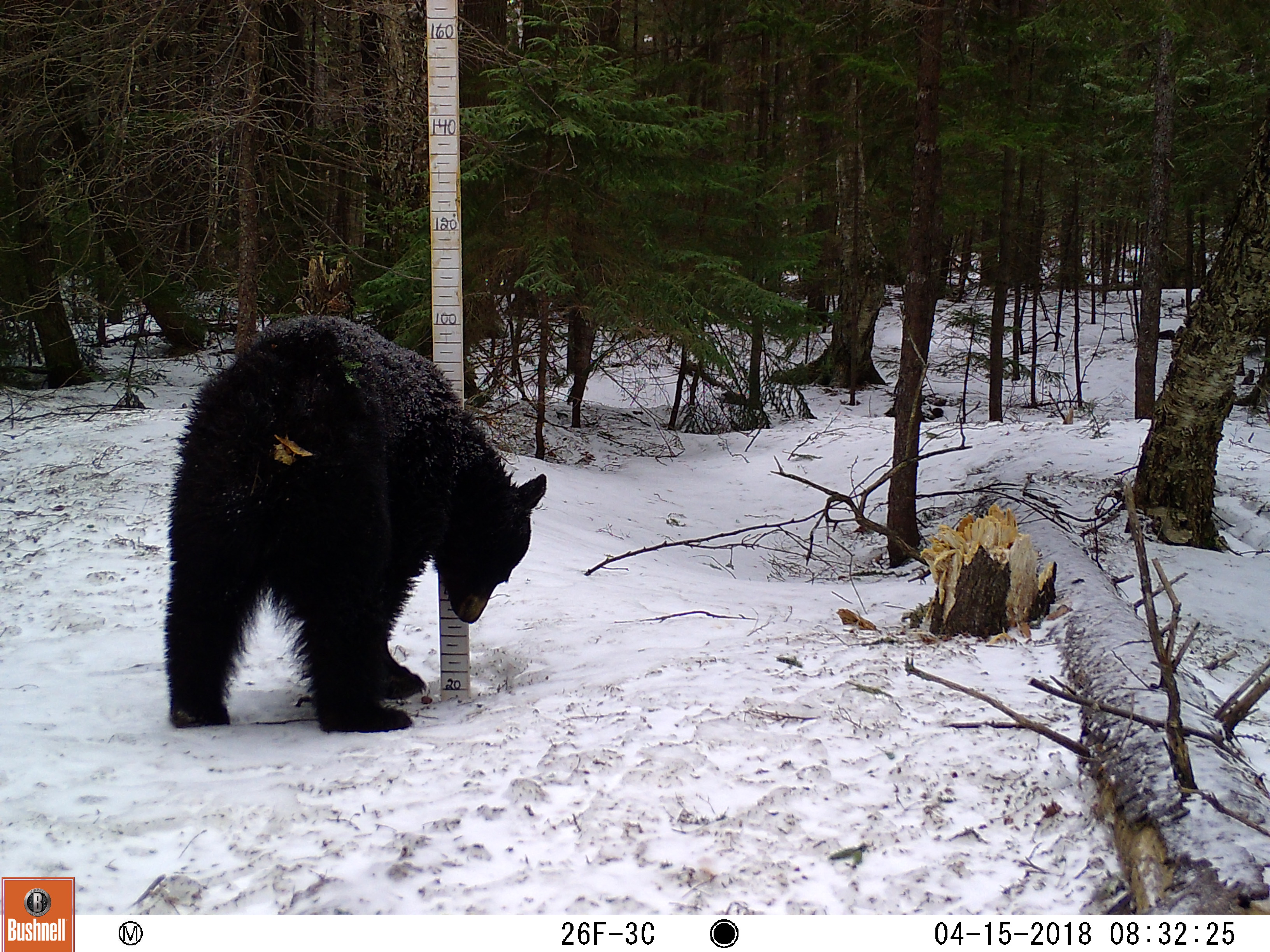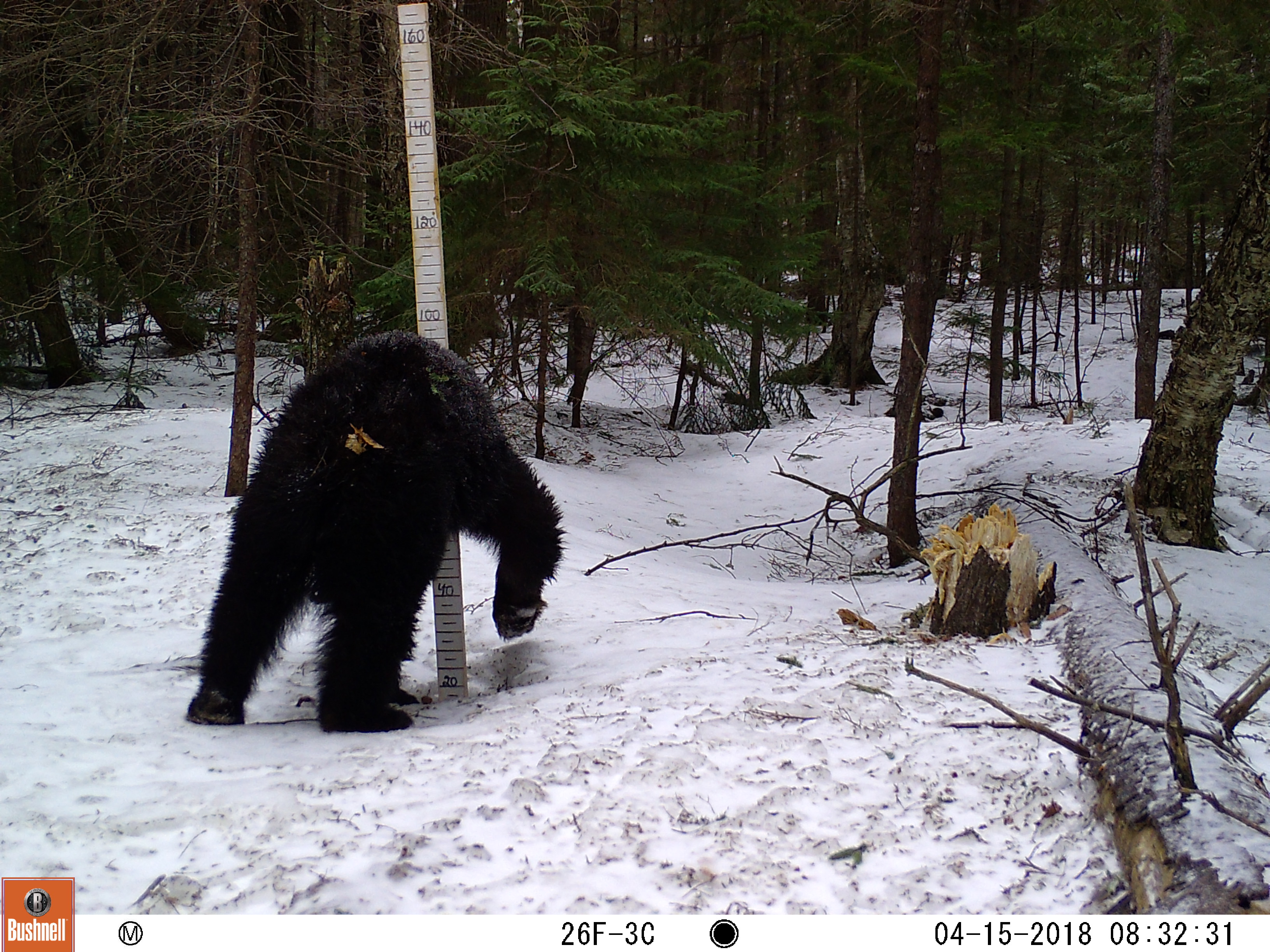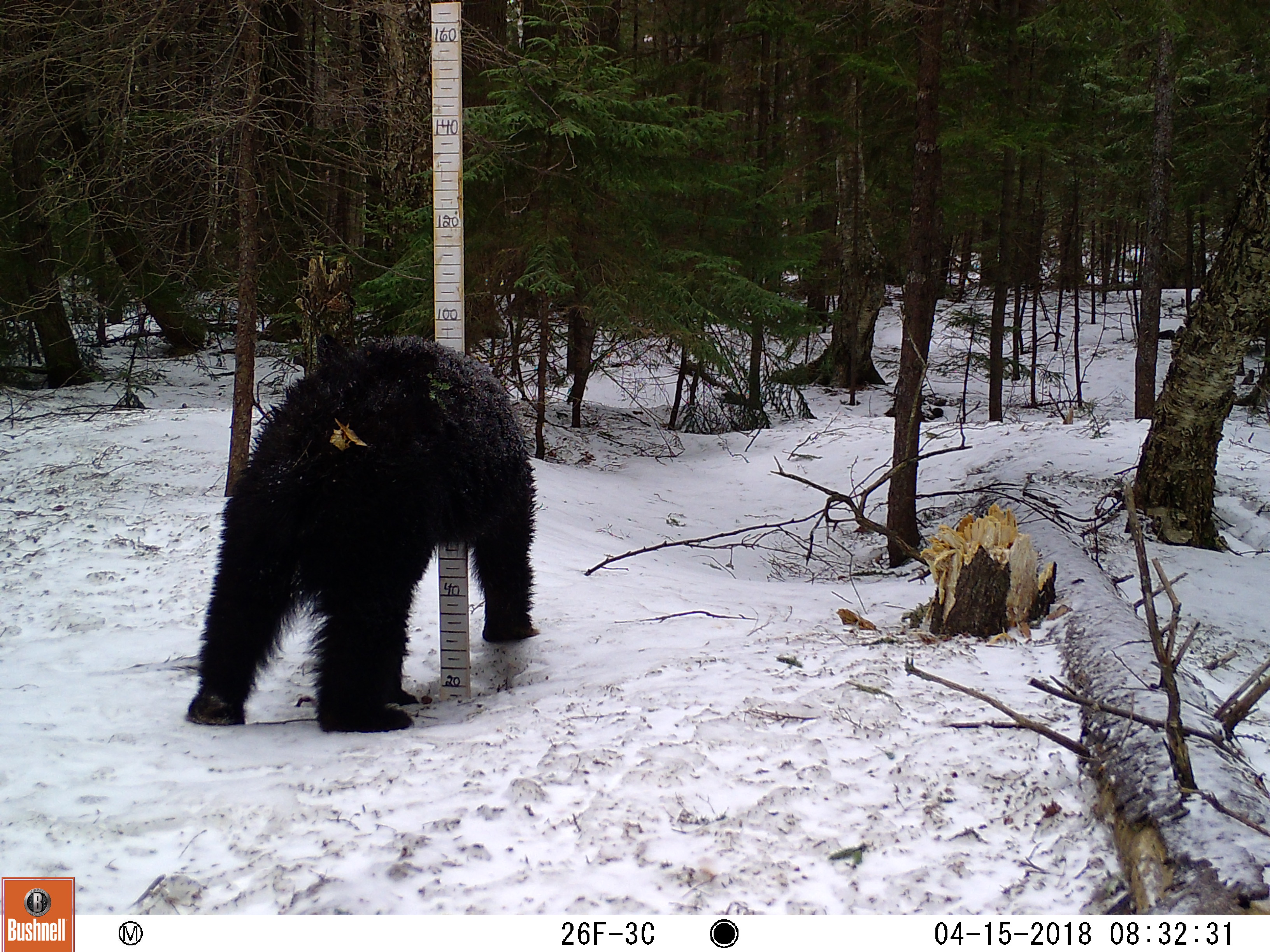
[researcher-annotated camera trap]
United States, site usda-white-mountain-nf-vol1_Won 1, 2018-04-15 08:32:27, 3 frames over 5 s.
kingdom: Animalia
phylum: Chordata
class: Mammalia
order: Carnivora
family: Ursidae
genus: Ursus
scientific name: Ursus americanus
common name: black bear